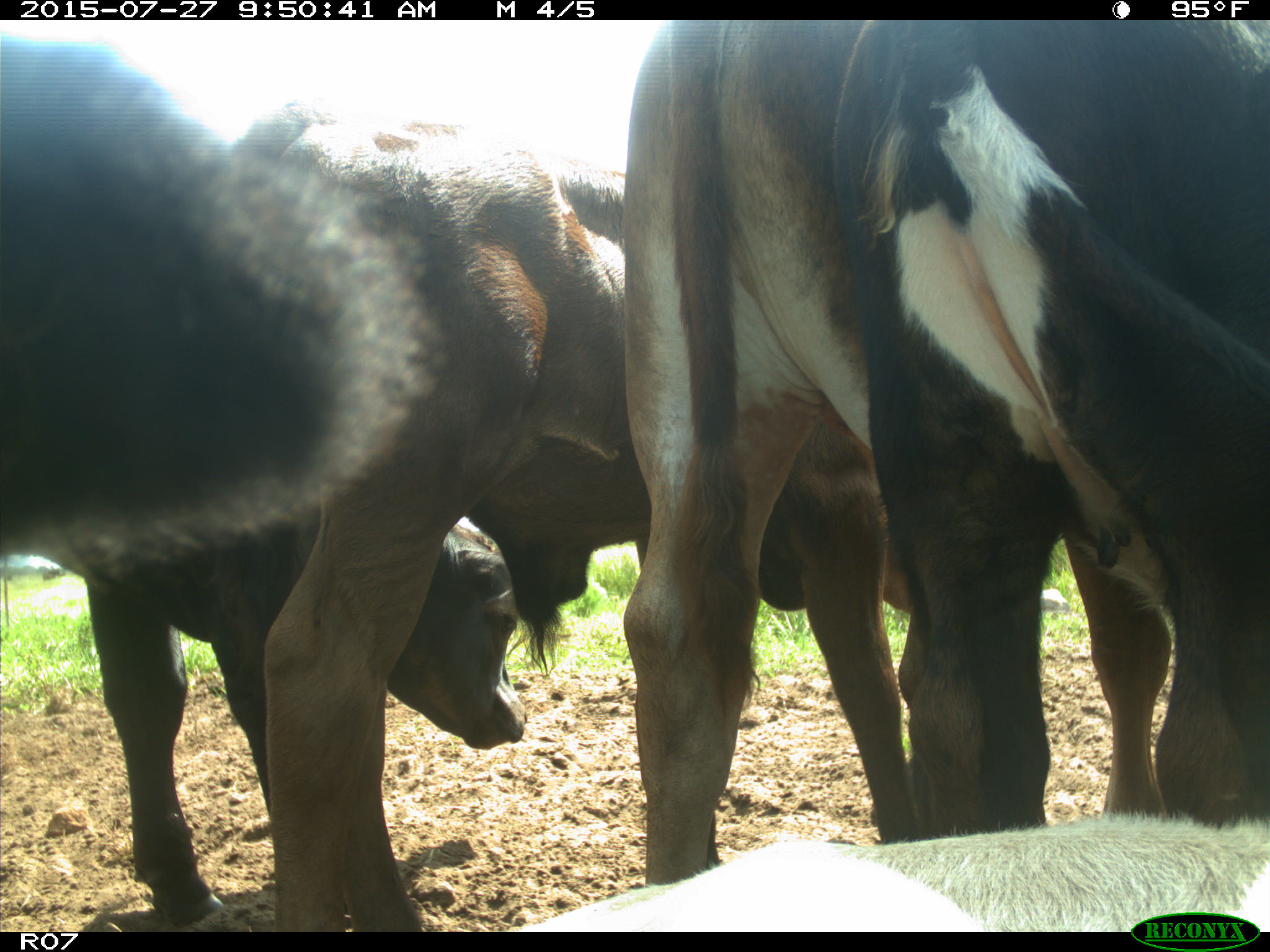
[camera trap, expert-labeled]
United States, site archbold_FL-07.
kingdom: Animalia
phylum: Chordata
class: Mammalia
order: Artiodactyla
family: Bovidae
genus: Bos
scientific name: Bos taurus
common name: domestic cow